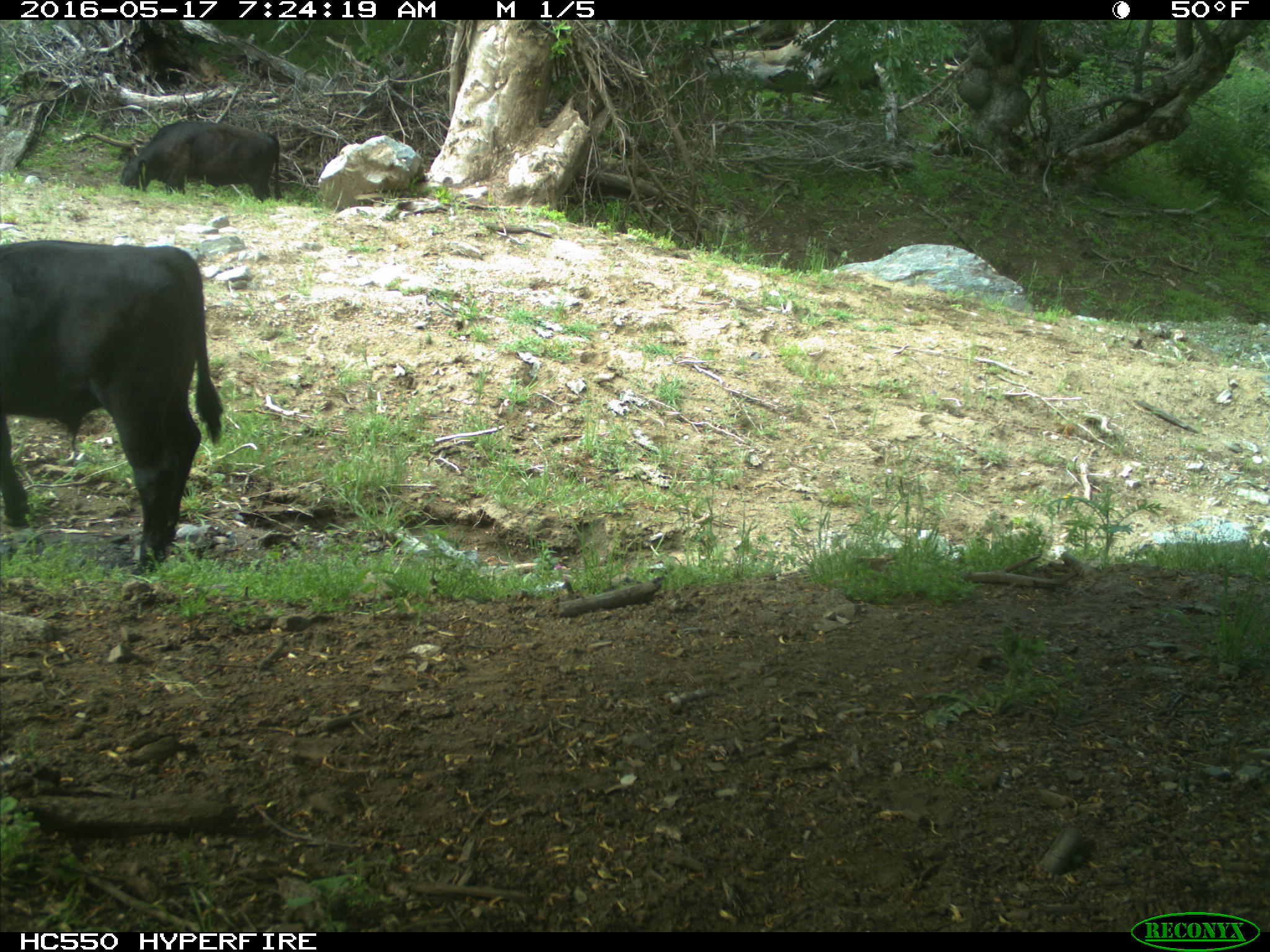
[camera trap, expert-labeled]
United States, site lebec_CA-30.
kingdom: Animalia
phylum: Chordata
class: Mammalia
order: Artiodactyla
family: Bovidae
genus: Bos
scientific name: Bos taurus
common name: domestic cow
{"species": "Bos taurus (domestic cow)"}